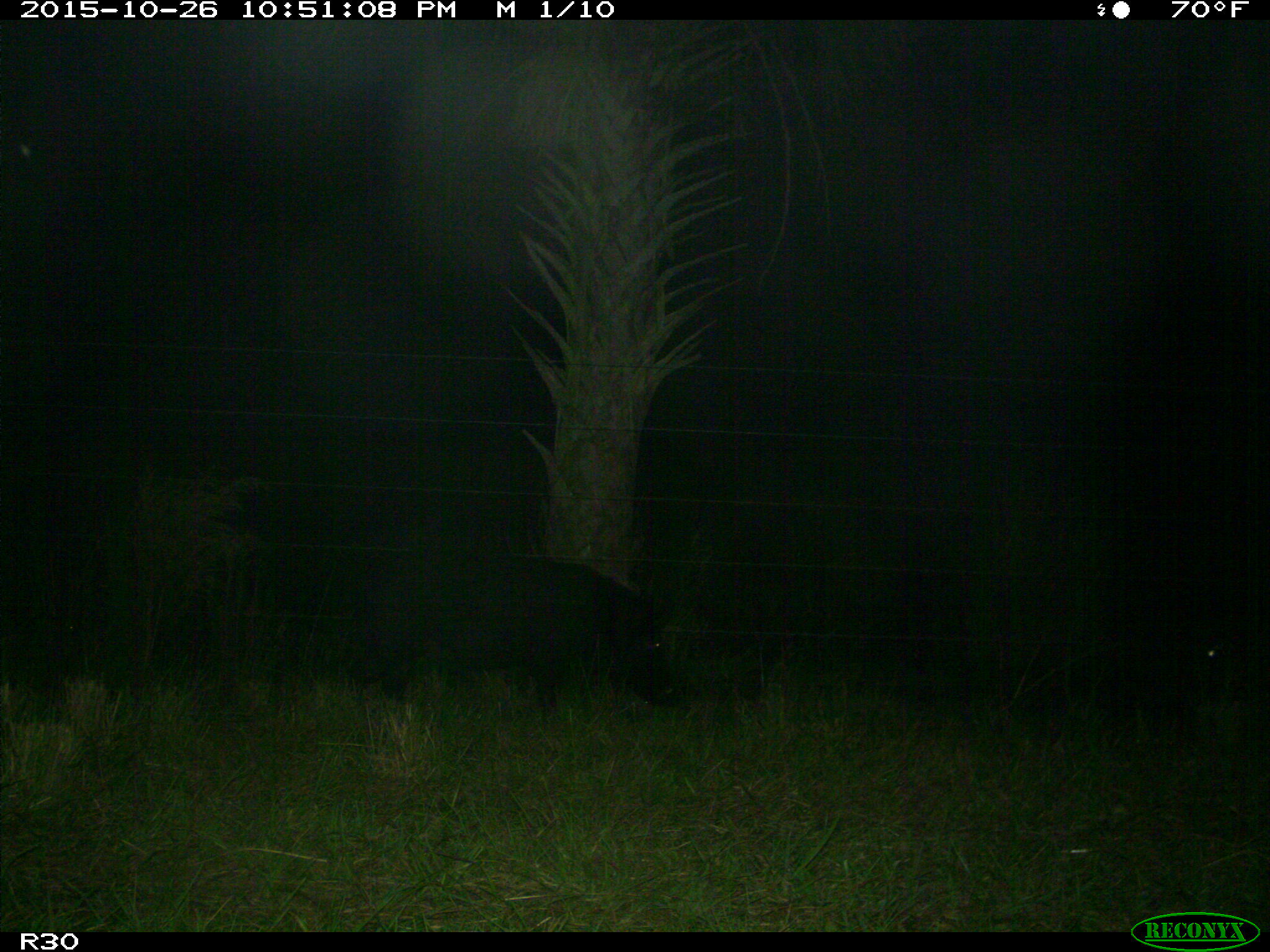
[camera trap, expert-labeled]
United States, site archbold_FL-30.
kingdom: Animalia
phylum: Chordata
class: Mammalia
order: Artiodactyla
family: Suidae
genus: Sus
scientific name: Sus scrofa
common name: wild boar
Sus scrofa (wild boar).